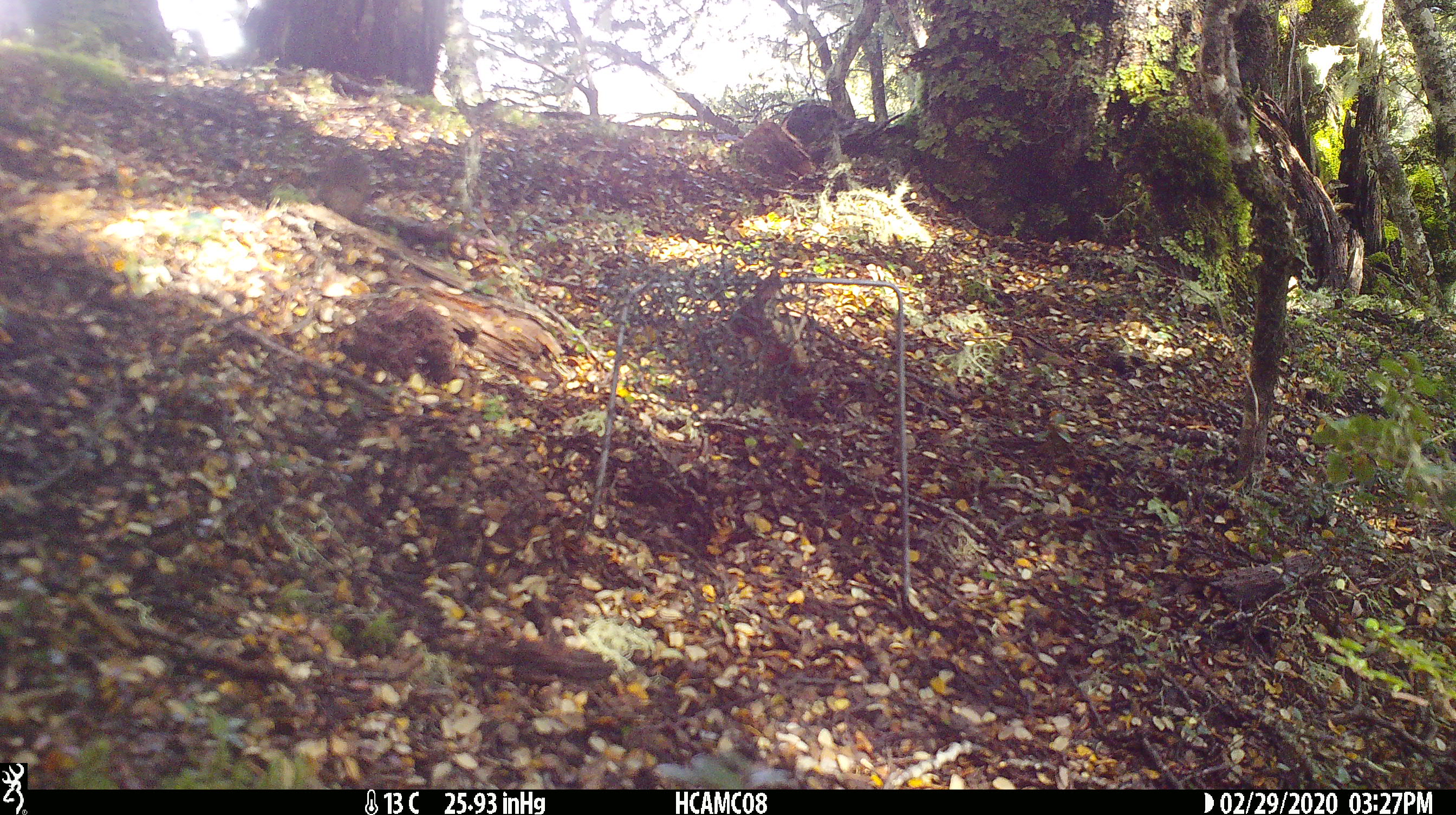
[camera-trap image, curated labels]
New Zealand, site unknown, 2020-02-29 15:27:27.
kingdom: Animalia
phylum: Chordata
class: Mammalia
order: Rodentia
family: Muridae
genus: Mus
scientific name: Mus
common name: mouse